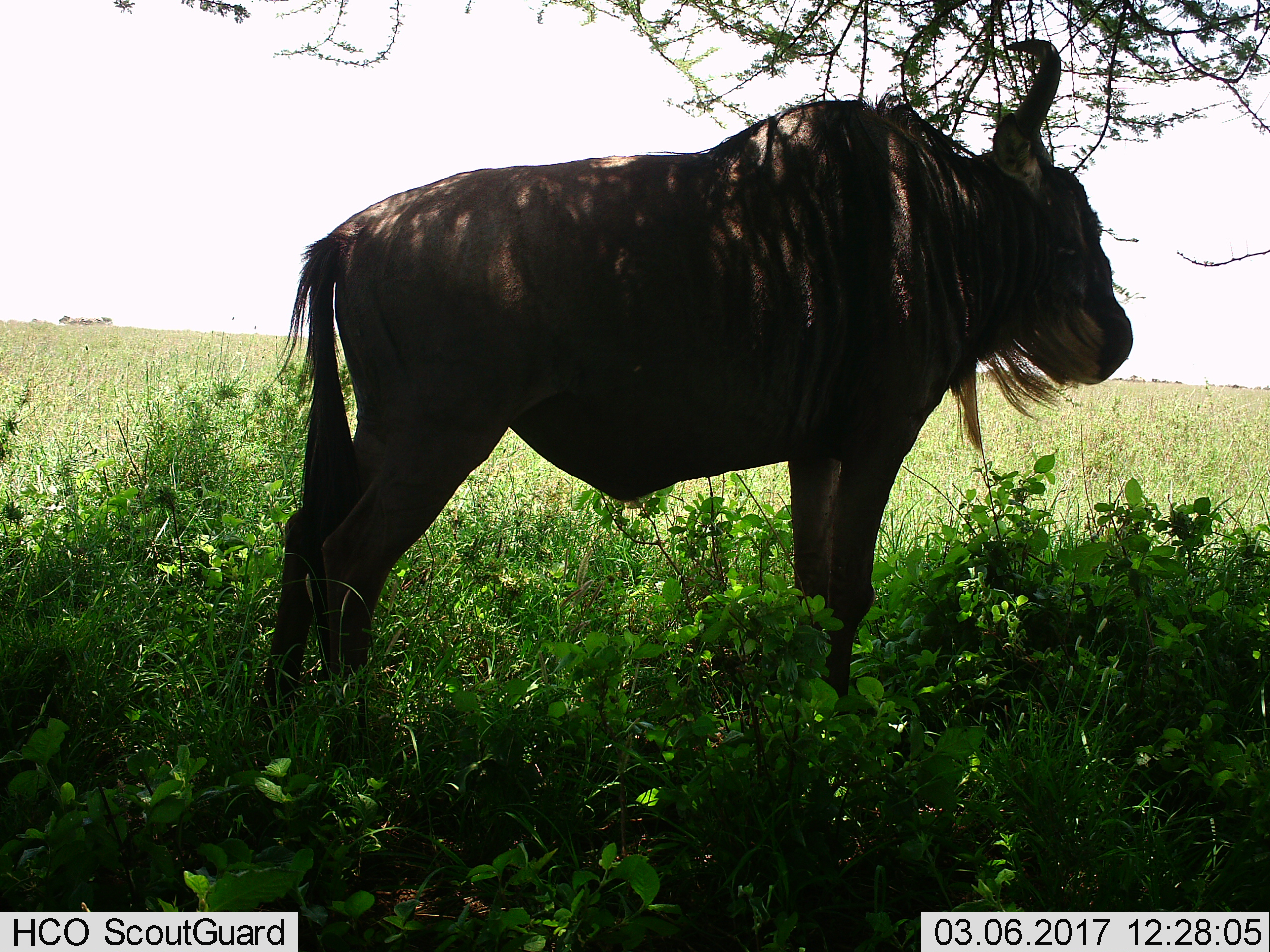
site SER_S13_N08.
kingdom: Animalia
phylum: Chordata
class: Mammalia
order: Artiodactyla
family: Bovidae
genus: Connochaetes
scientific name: Connochaetes taurinus taurinus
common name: blue wildebeest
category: wildebeestblue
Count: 1.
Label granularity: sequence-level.